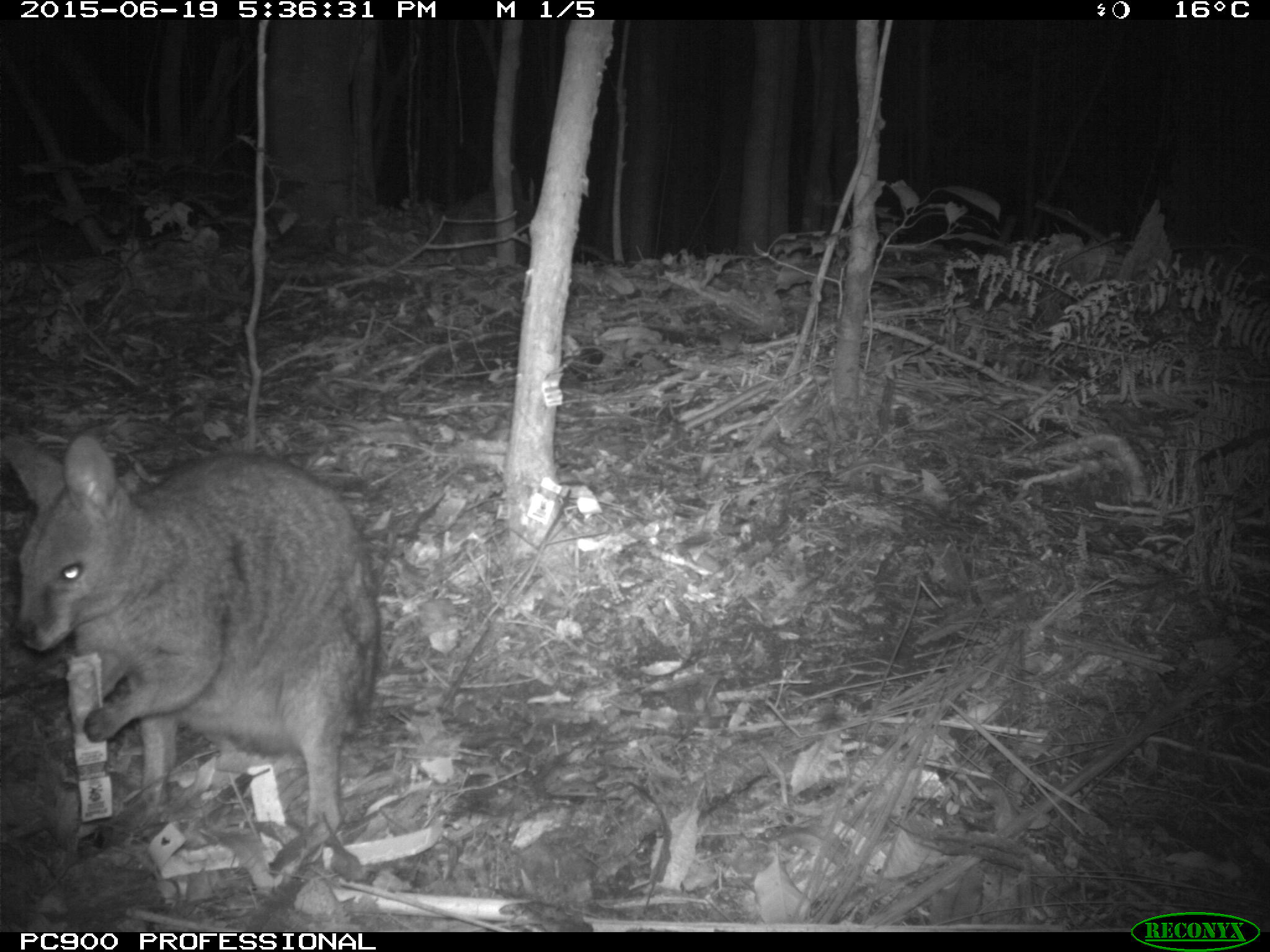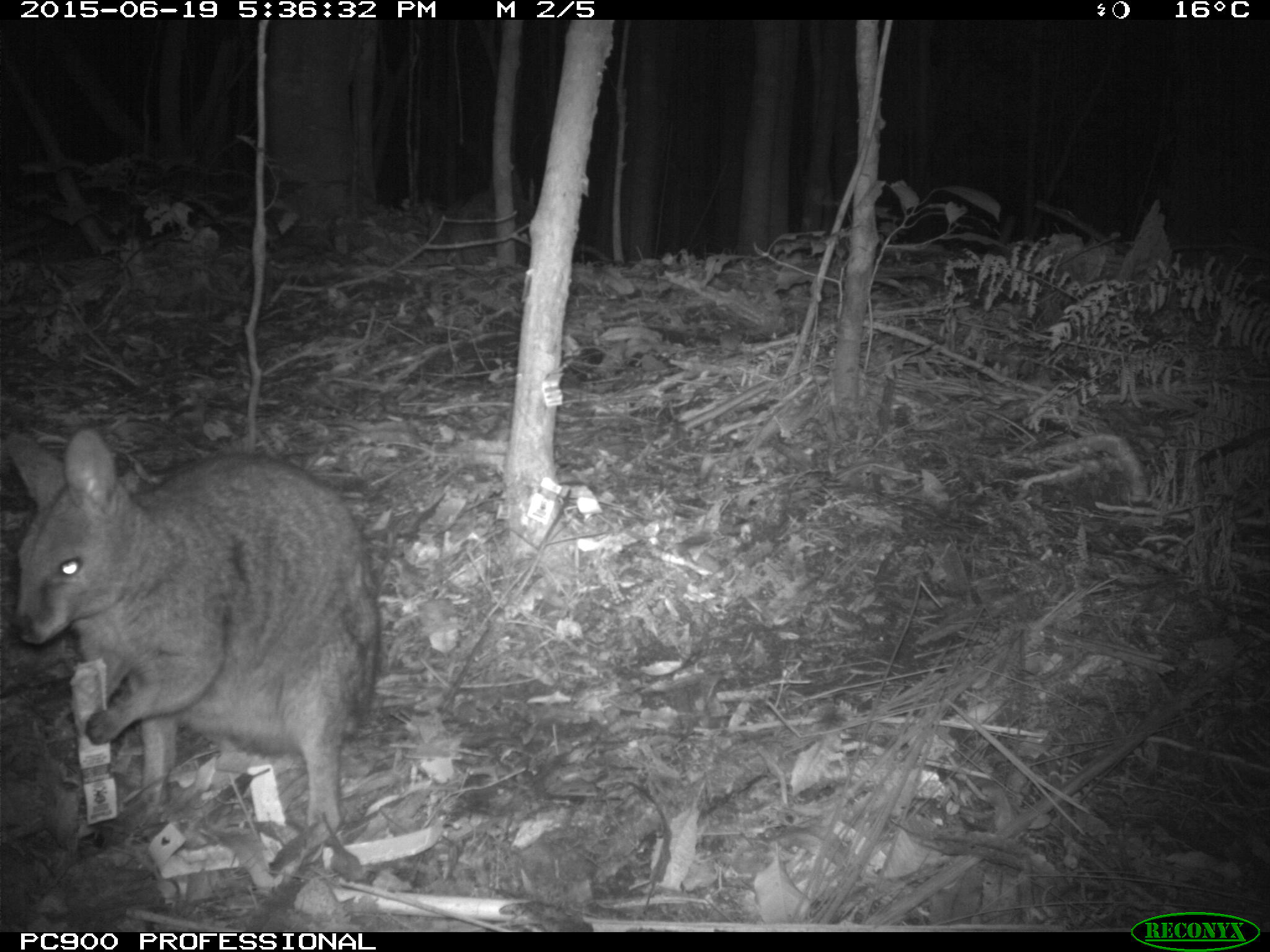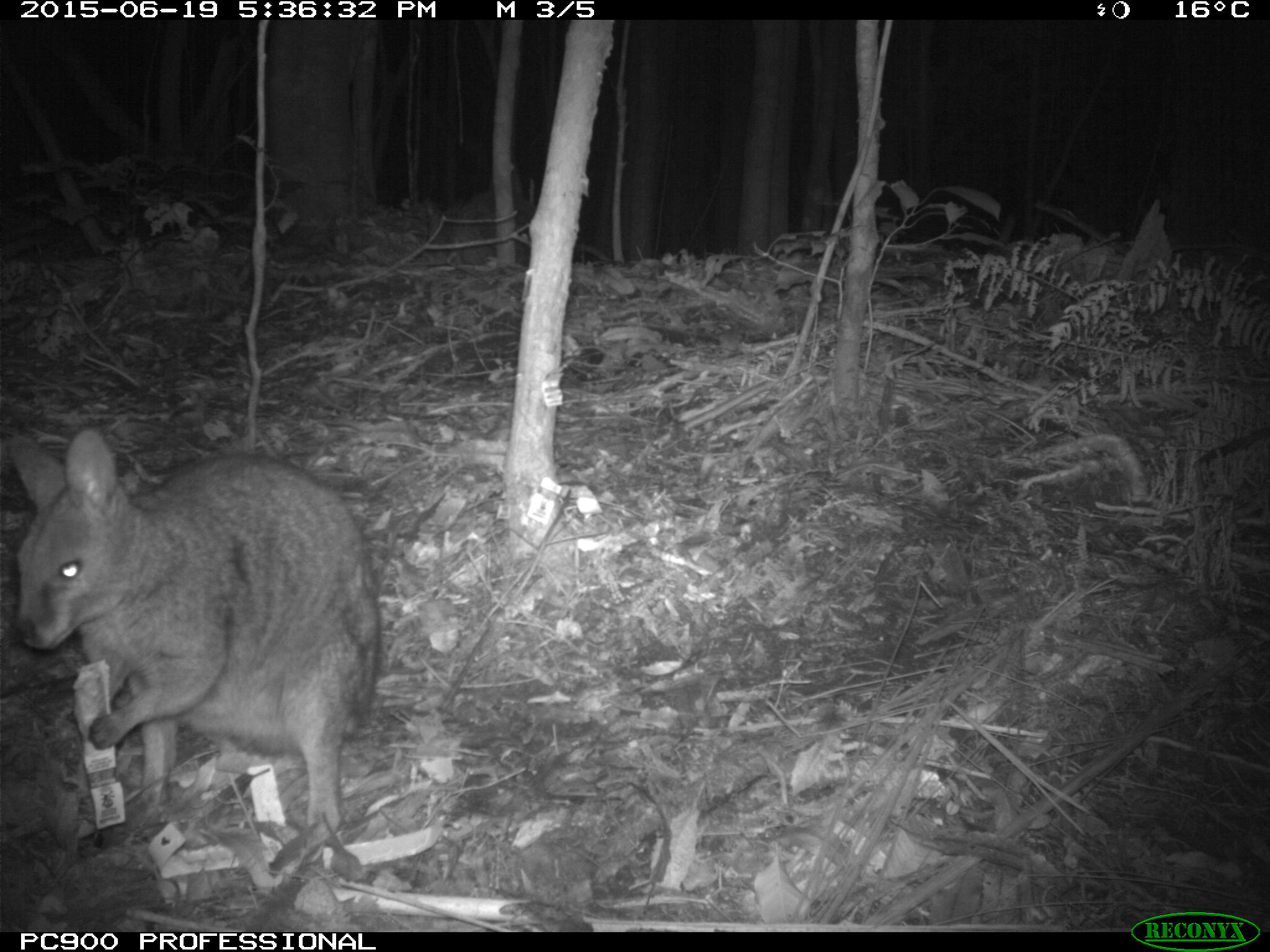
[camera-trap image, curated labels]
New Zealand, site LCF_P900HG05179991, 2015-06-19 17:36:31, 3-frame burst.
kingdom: Animalia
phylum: Chordata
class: Mammalia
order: Diprotodontia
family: Macropodidae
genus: Notamacropus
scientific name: Notamacropus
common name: wallaby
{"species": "wallaby (Notamacropus)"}